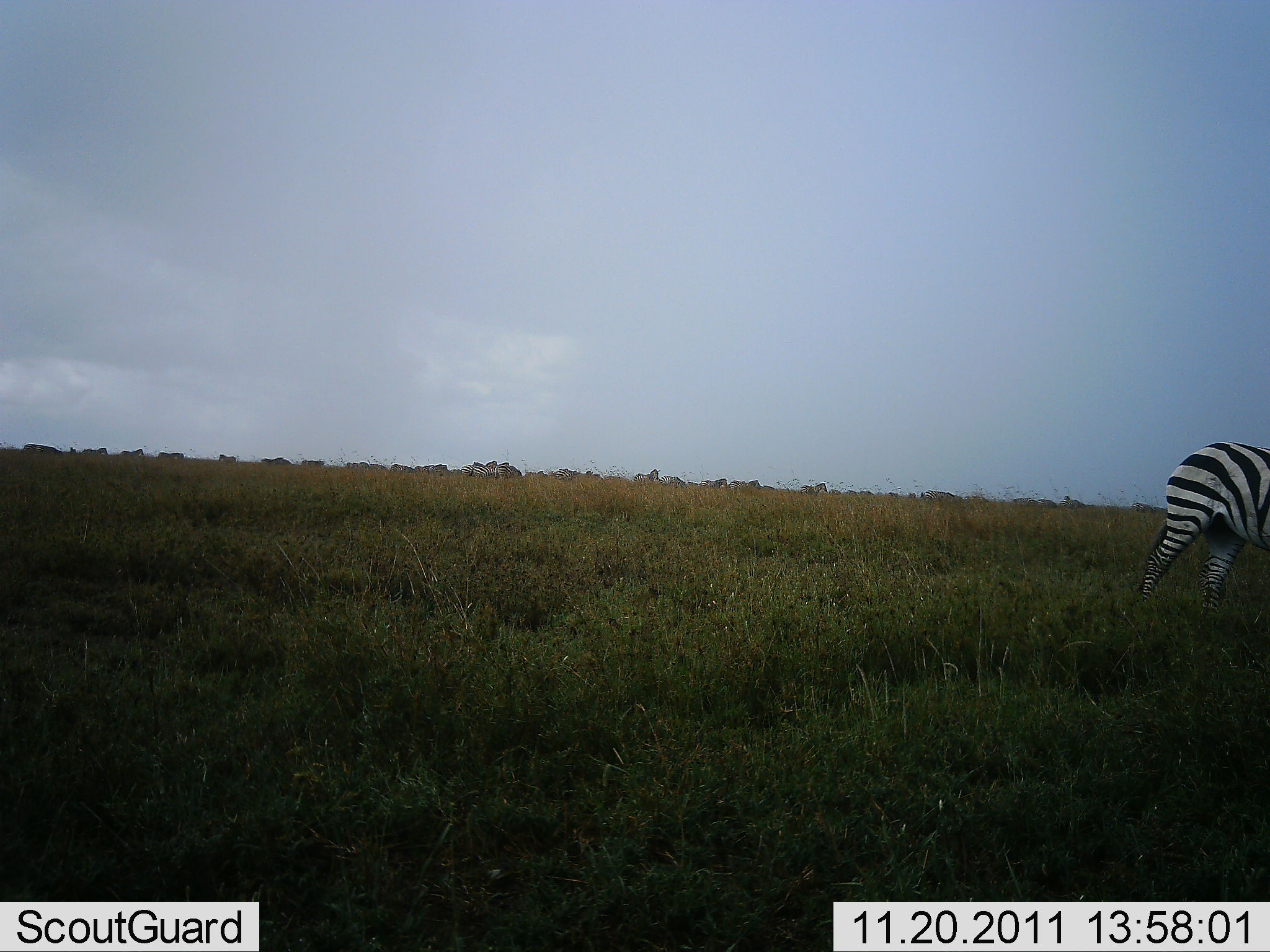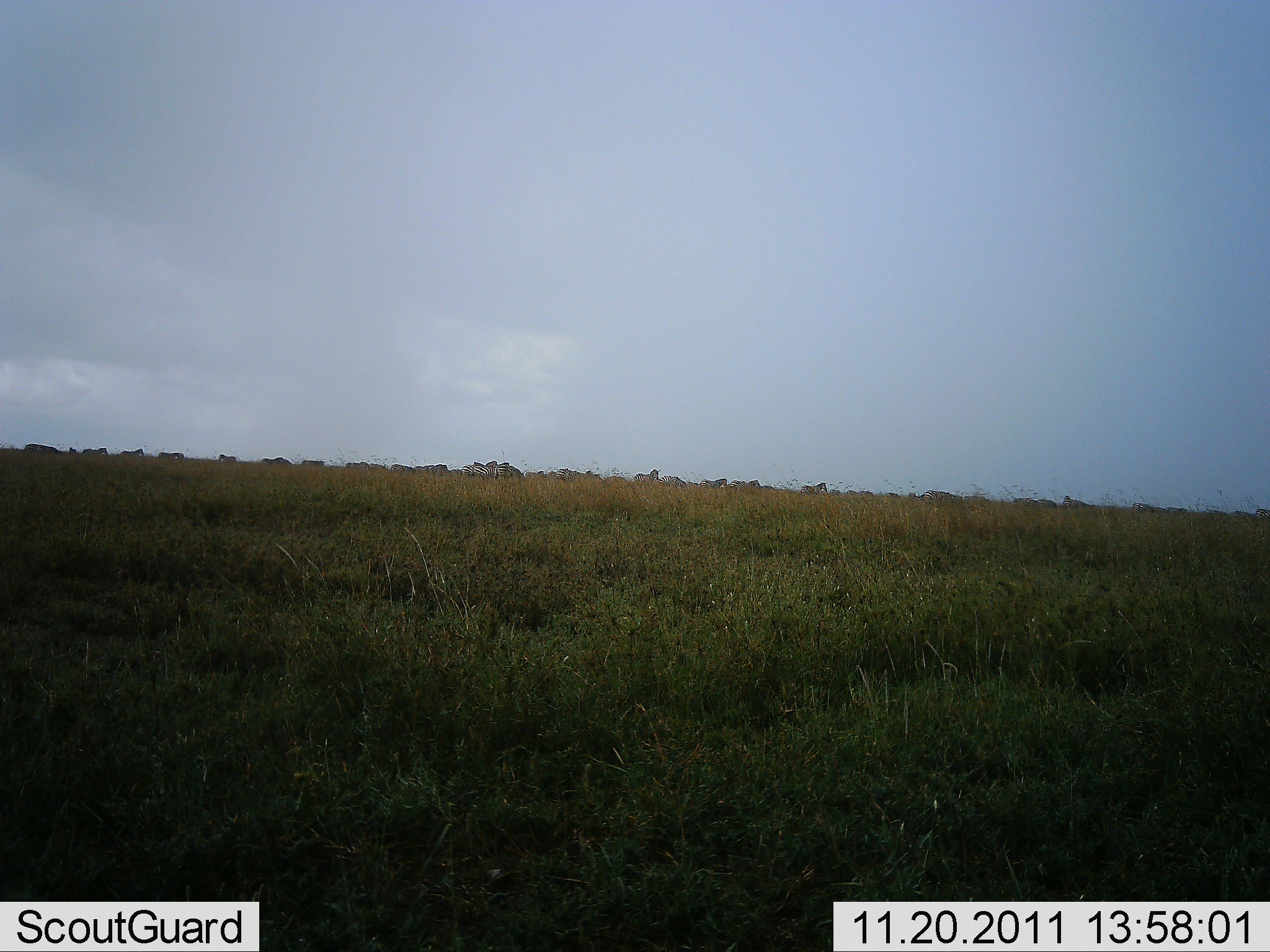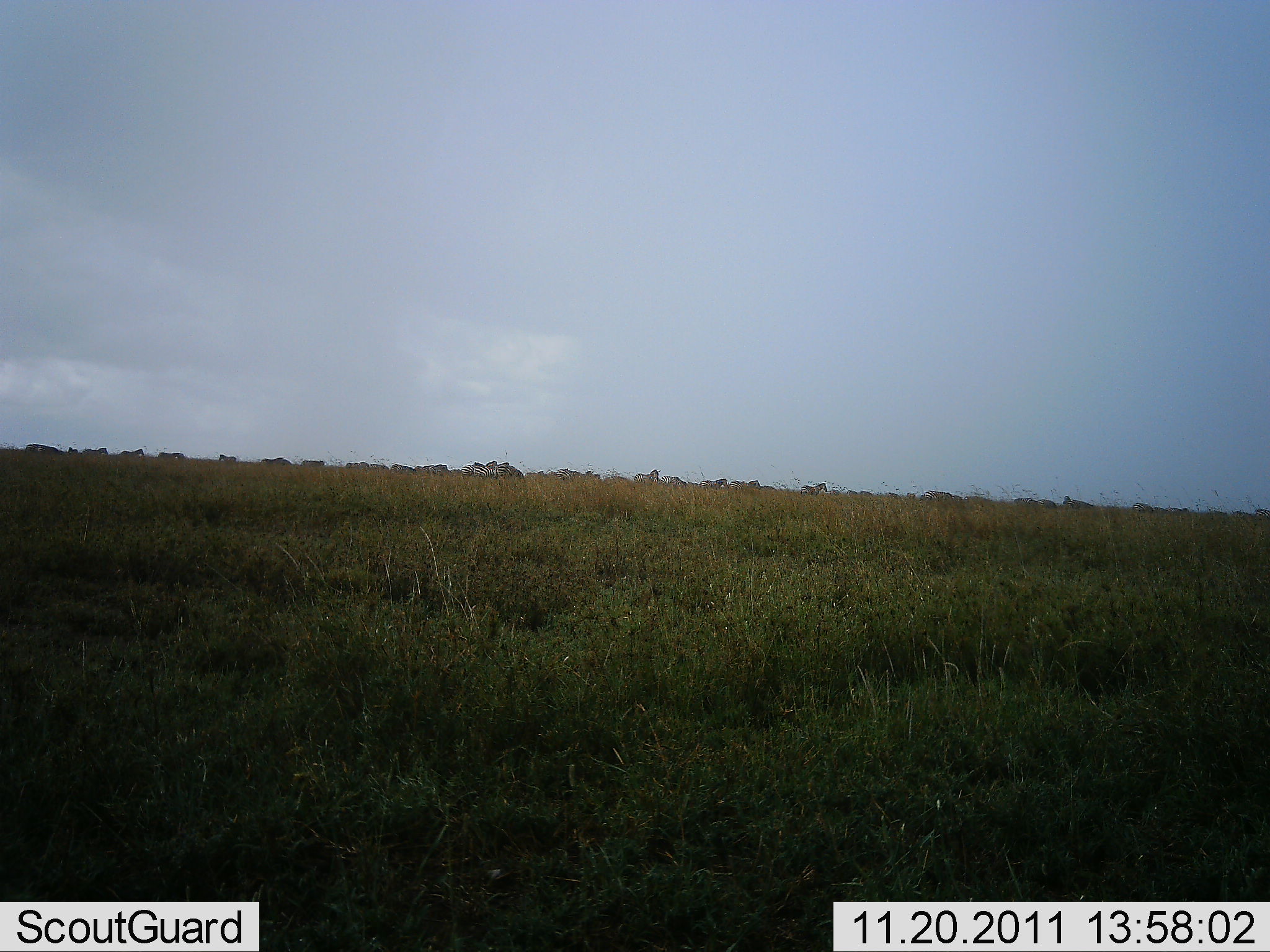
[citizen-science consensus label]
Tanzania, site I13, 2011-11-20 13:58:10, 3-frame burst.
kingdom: Animalia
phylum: Chordata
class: Mammalia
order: Perissodactyla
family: Equidae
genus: Equus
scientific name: Equus quagga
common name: plains zebra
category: zebra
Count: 1.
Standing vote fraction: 8%.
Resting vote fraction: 0%.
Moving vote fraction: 92%.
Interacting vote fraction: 0%.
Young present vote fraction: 0%.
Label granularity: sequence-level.